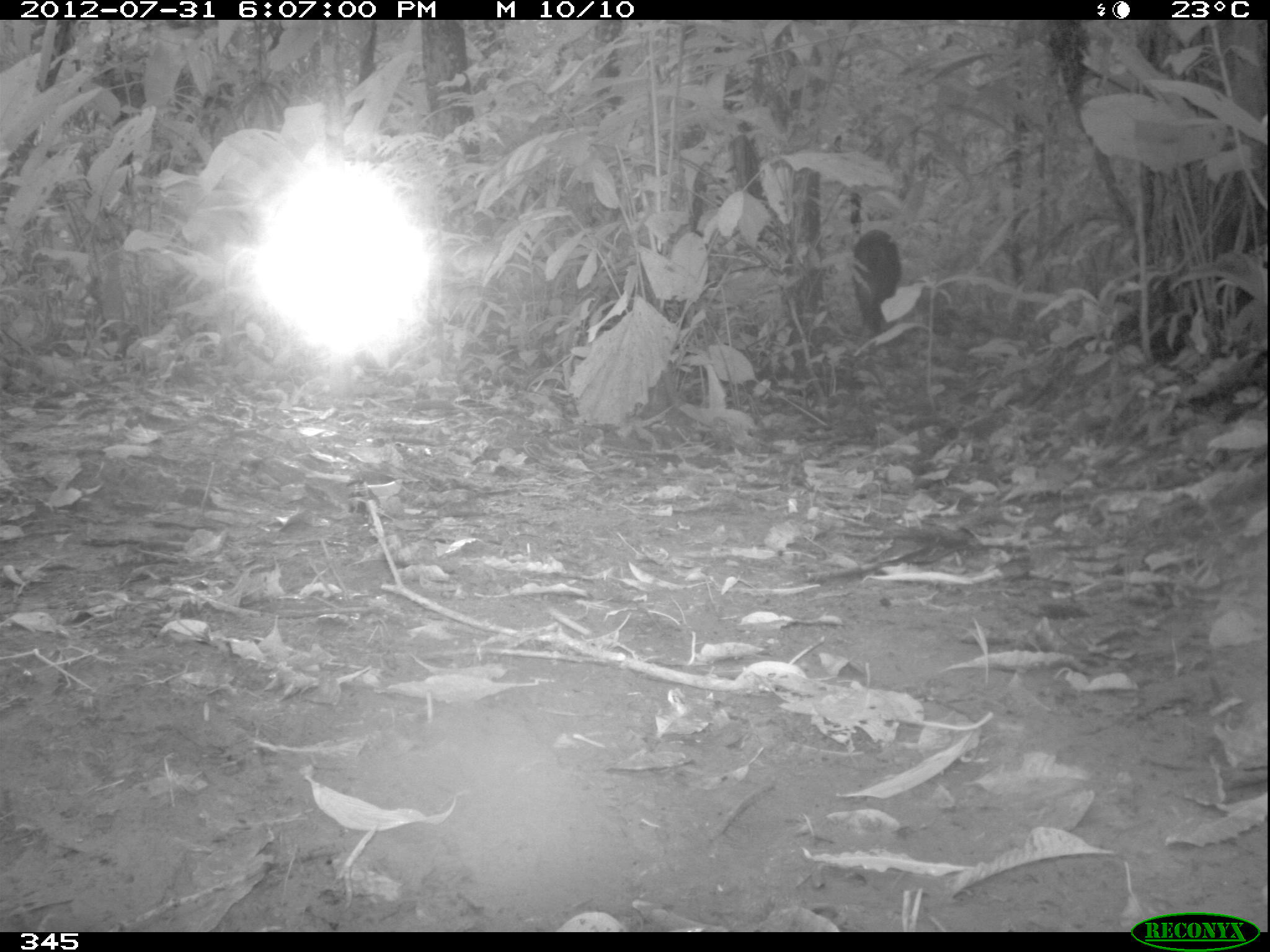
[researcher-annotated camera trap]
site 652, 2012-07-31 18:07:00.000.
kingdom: Animalia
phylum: Chordata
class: Mammalia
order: Artiodactyla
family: Tayassuidae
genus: Tayassu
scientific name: Tayassu pecari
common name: white-lipped peccary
Tayassu pecari (white-lipped peccary).